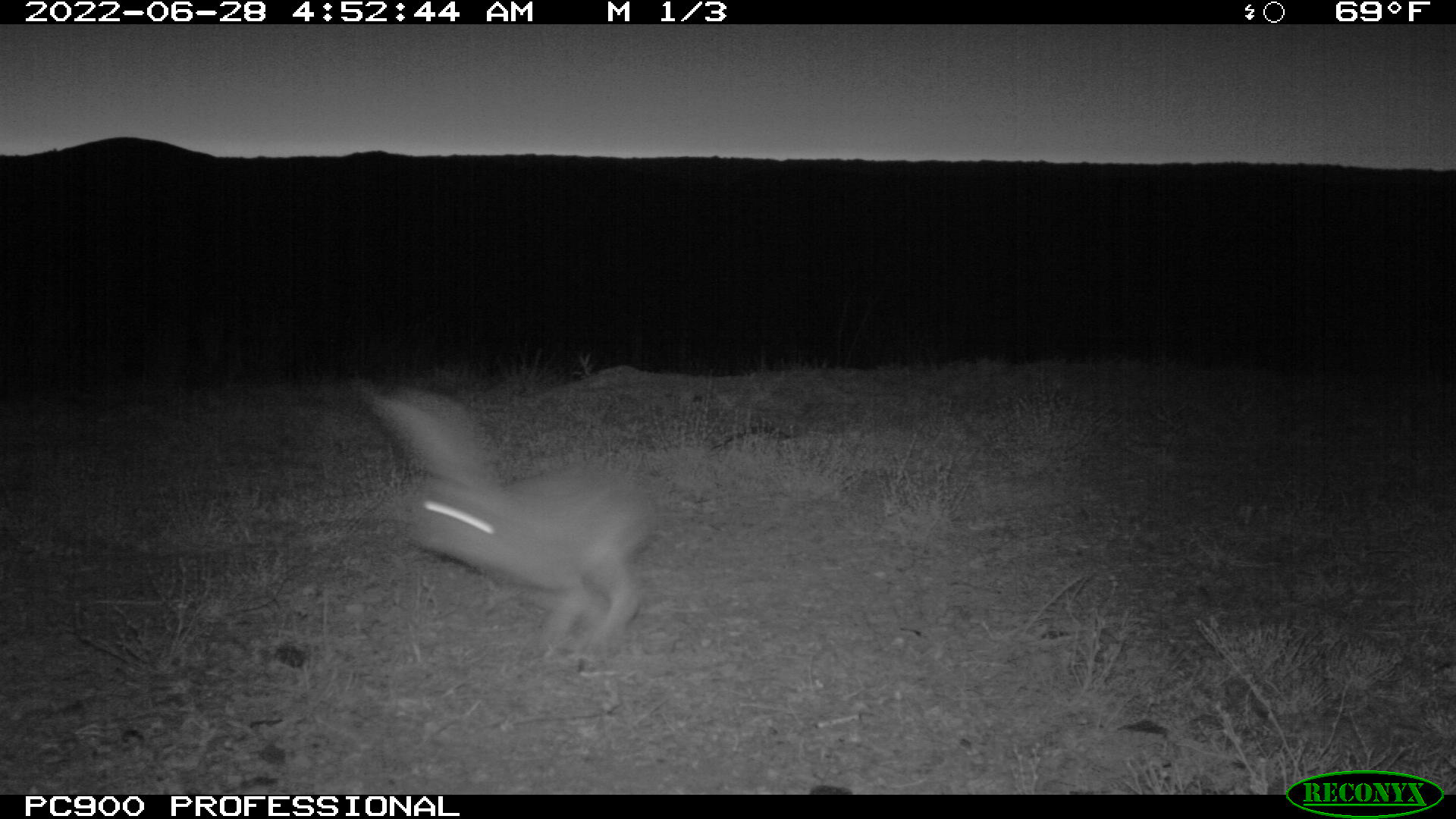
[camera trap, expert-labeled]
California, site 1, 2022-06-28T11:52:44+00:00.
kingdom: Animalia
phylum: Chordata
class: Mammalia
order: Lagomorpha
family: Leporidae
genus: Lepus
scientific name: Lepus californicus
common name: black-tailed jackrabbit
Black-tailed jackrabbit (Lepus californicus).